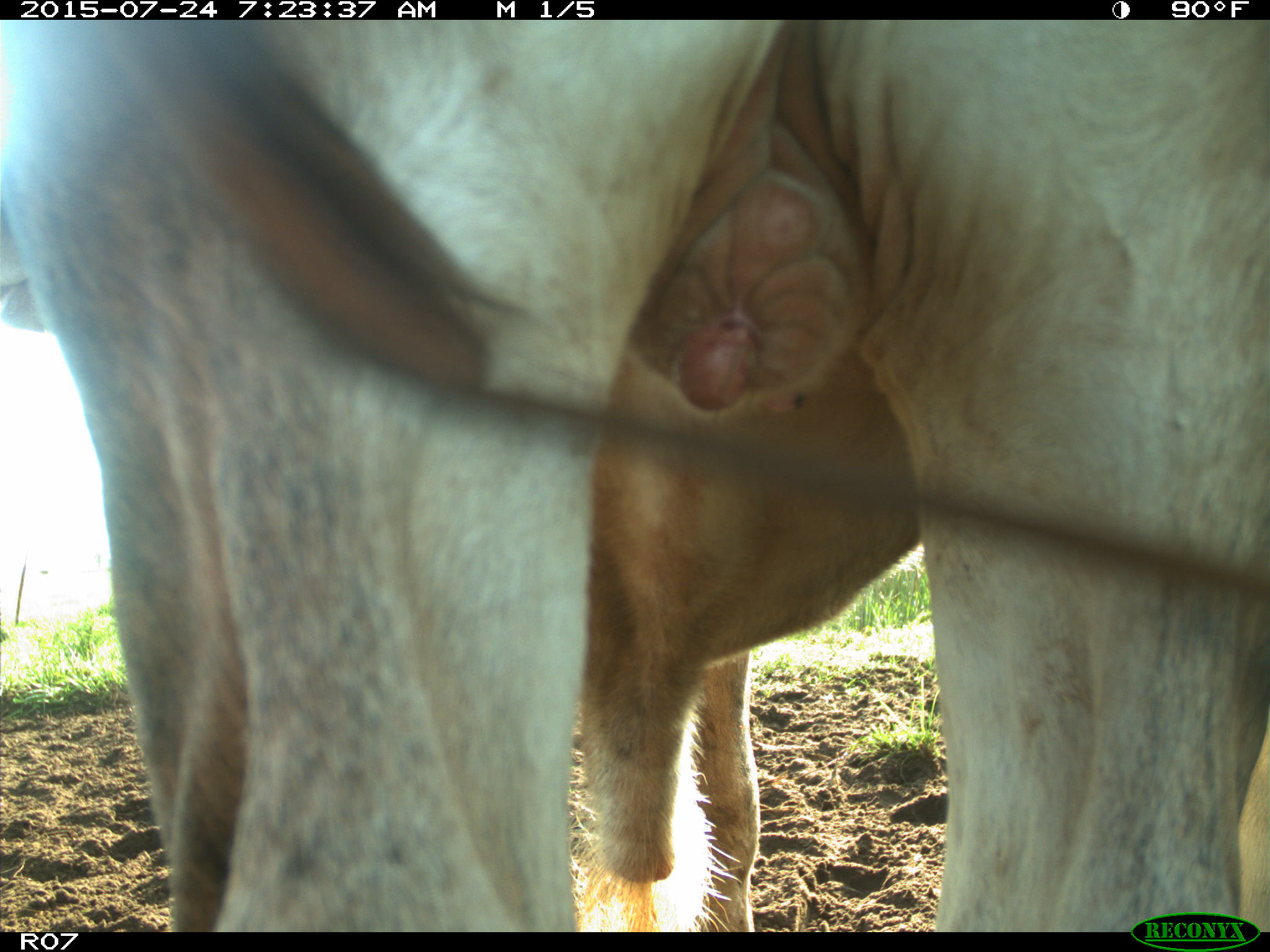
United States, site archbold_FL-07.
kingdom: Animalia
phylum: Chordata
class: Mammalia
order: Artiodactyla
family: Bovidae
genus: Bos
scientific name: Bos taurus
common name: domestic cow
Bos taurus (domestic cow).